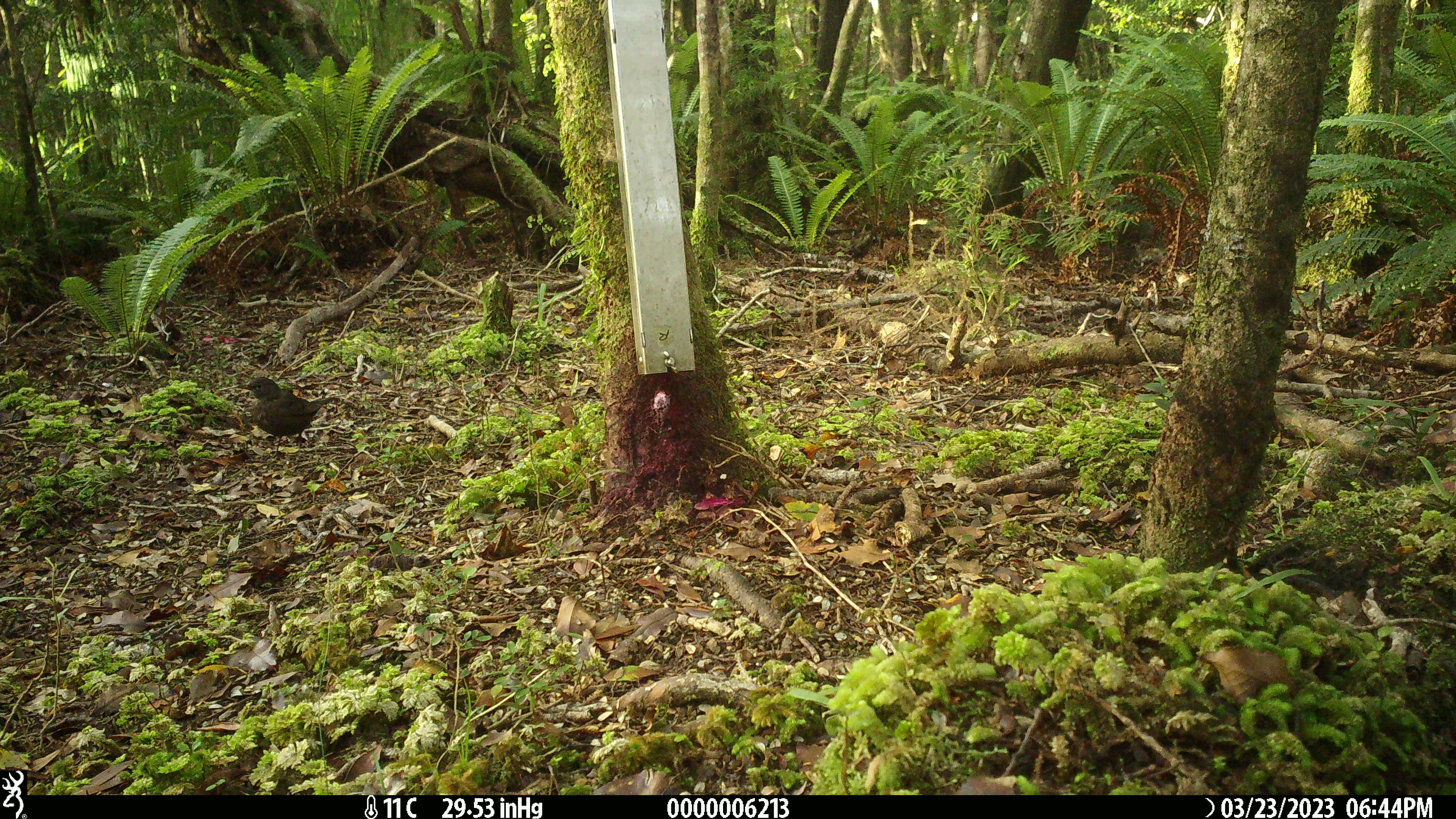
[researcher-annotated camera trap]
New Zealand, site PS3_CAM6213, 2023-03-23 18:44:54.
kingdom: Animalia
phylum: Chordata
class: Aves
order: Passeriformes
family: Turdidae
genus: Turdus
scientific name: Turdus merula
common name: eurasian blackbird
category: blackbird